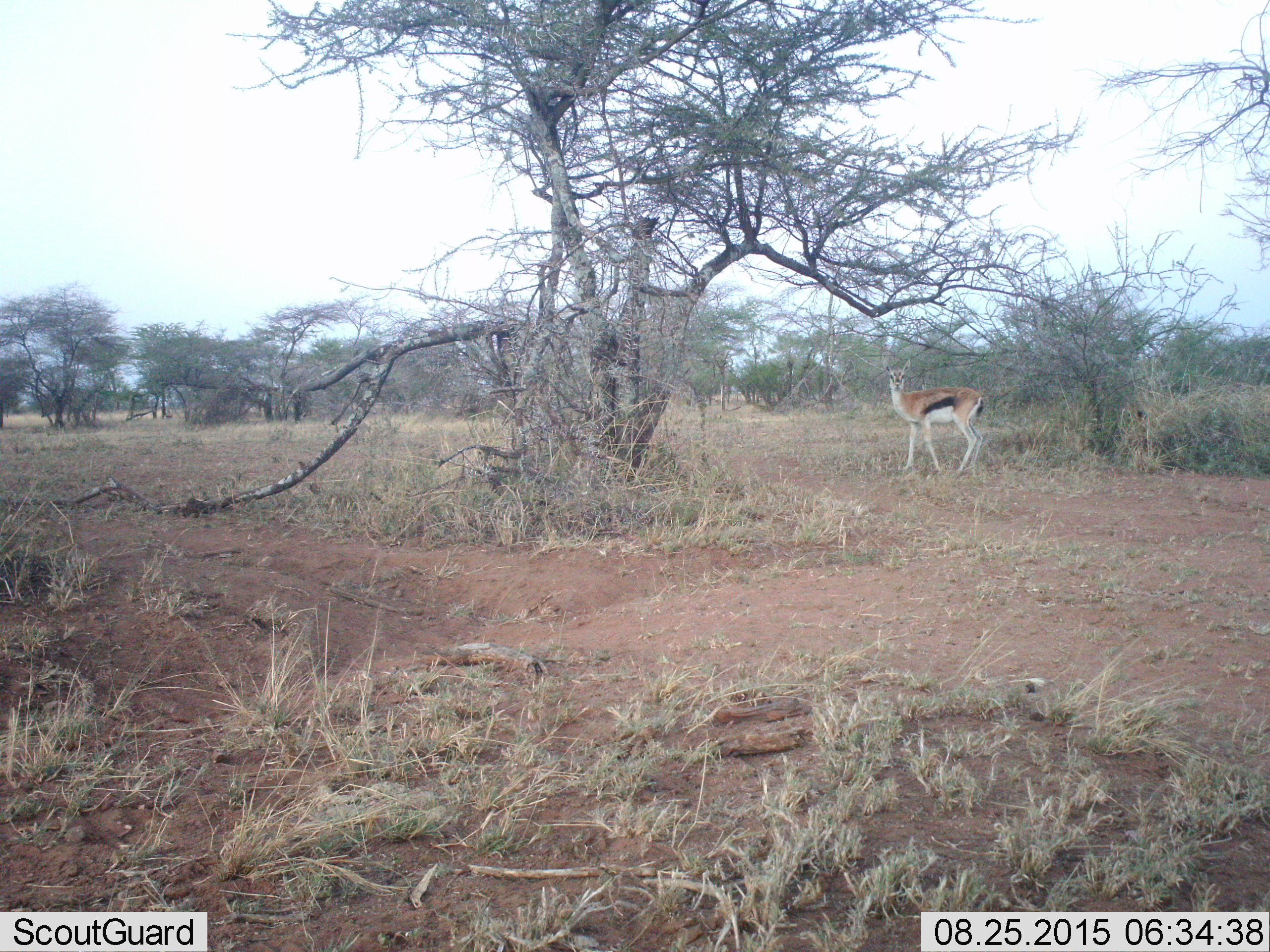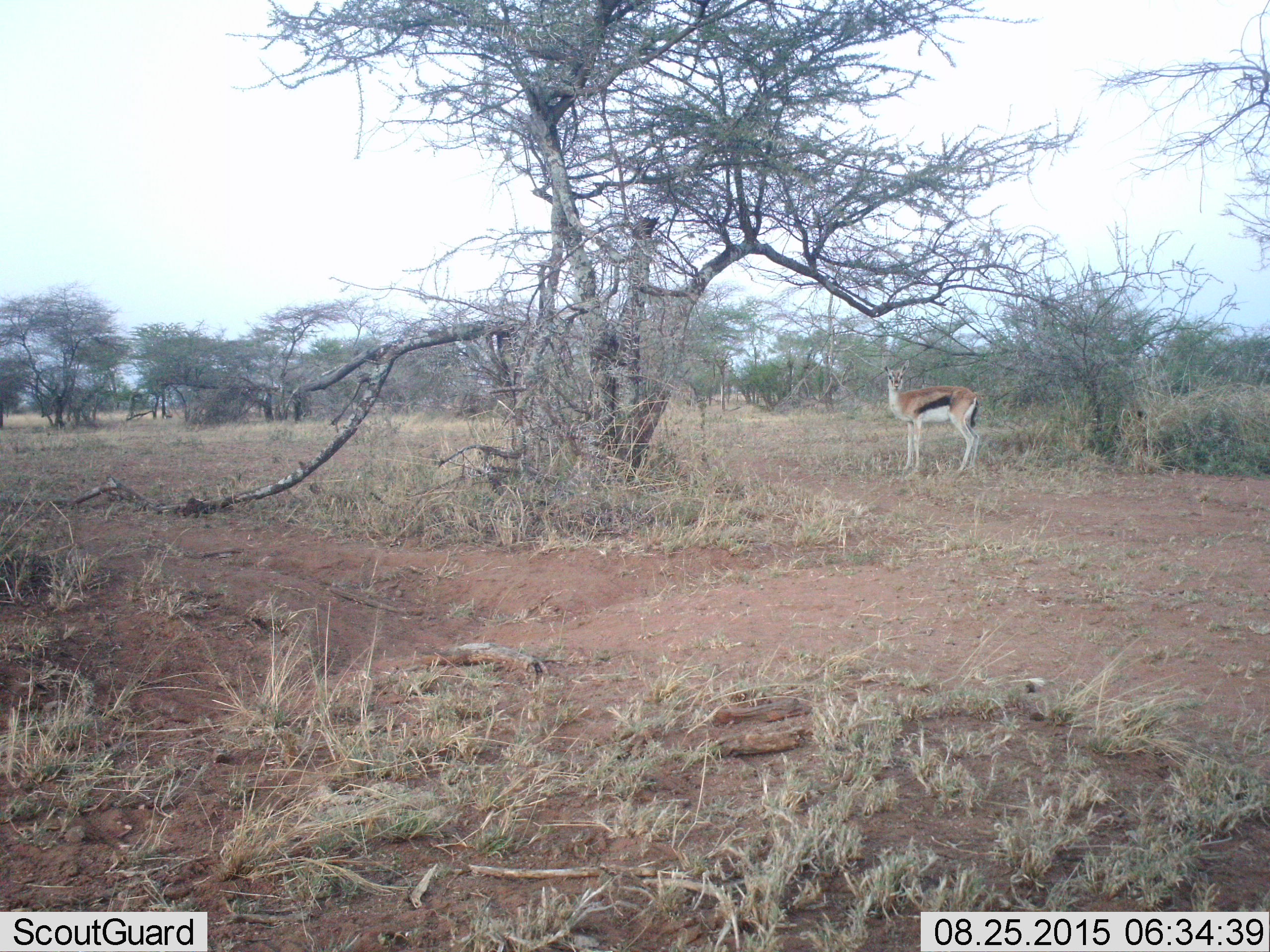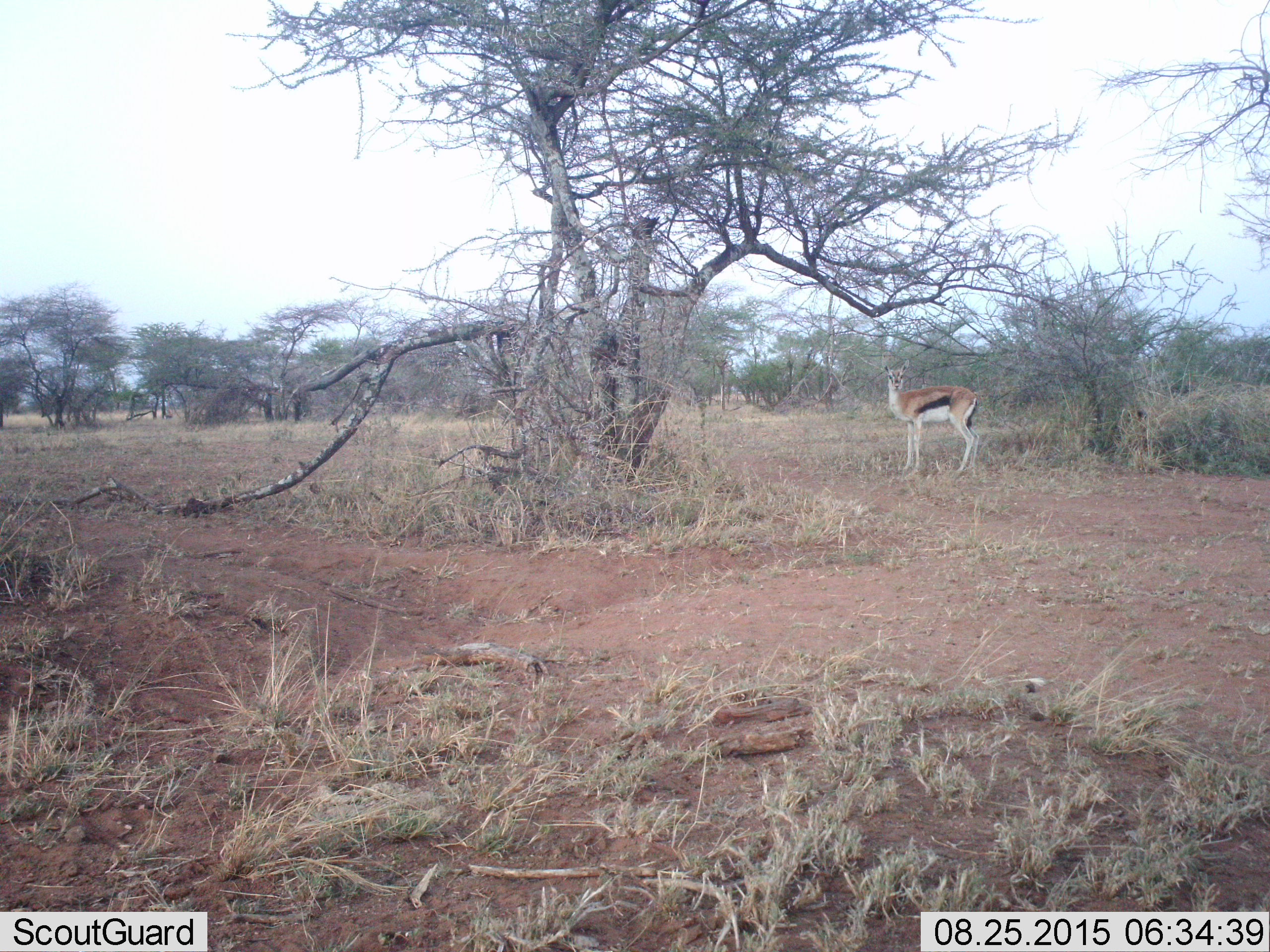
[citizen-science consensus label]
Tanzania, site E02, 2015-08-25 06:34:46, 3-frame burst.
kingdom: Animalia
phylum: Chordata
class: Mammalia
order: Artiodactyla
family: Bovidae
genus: Eudorcas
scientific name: Eudorcas thomsonii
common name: thomson's gazelle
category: gazellethomsons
Gazellethomsons (thomson's gazelle) (Eudorcas thomsonii), count 1. Behavior (volunteer vote fractions): standing 76%, resting 6%, moving 18%, interacting 0%. Young present (vote fraction): 0%. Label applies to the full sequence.